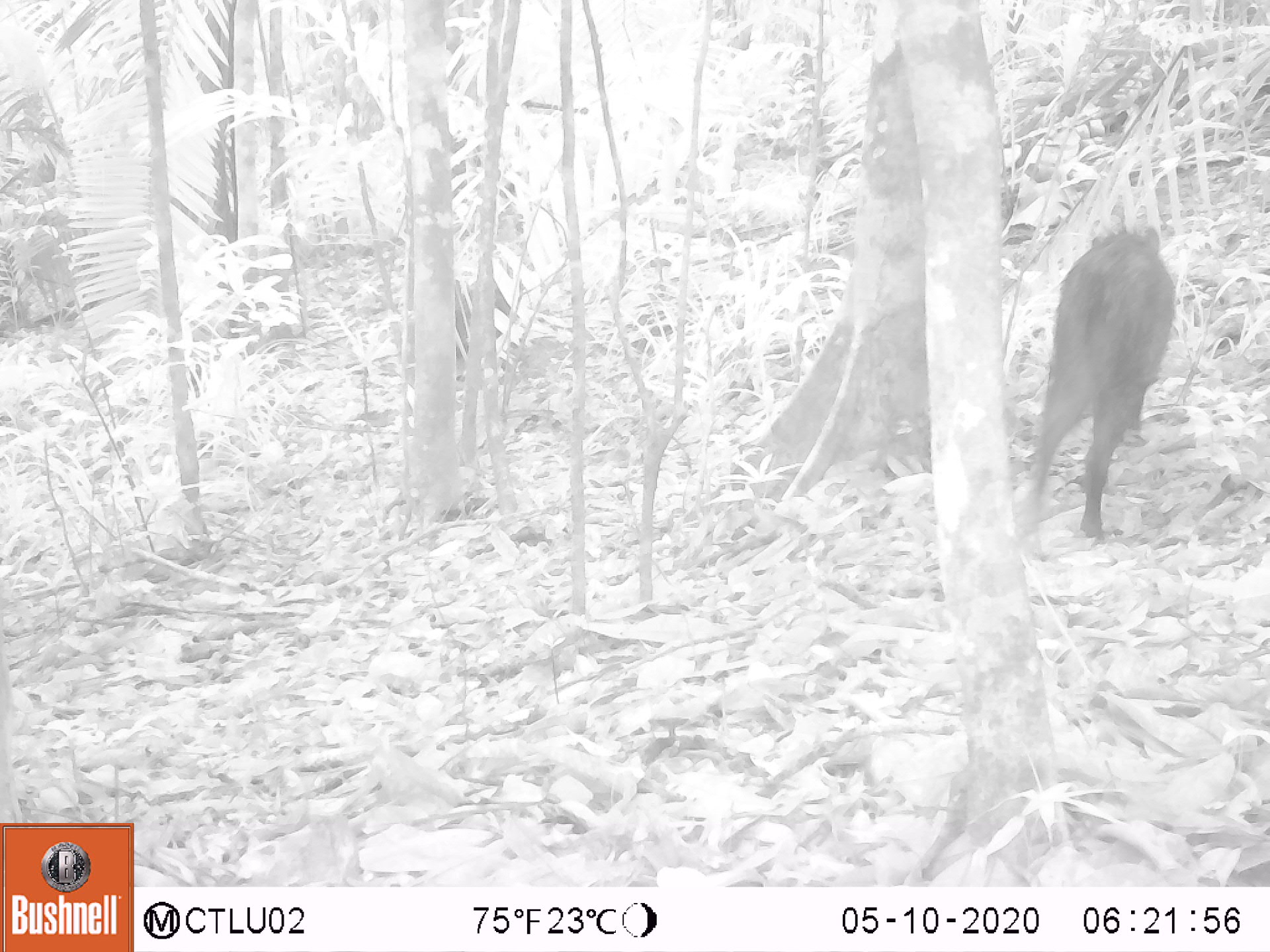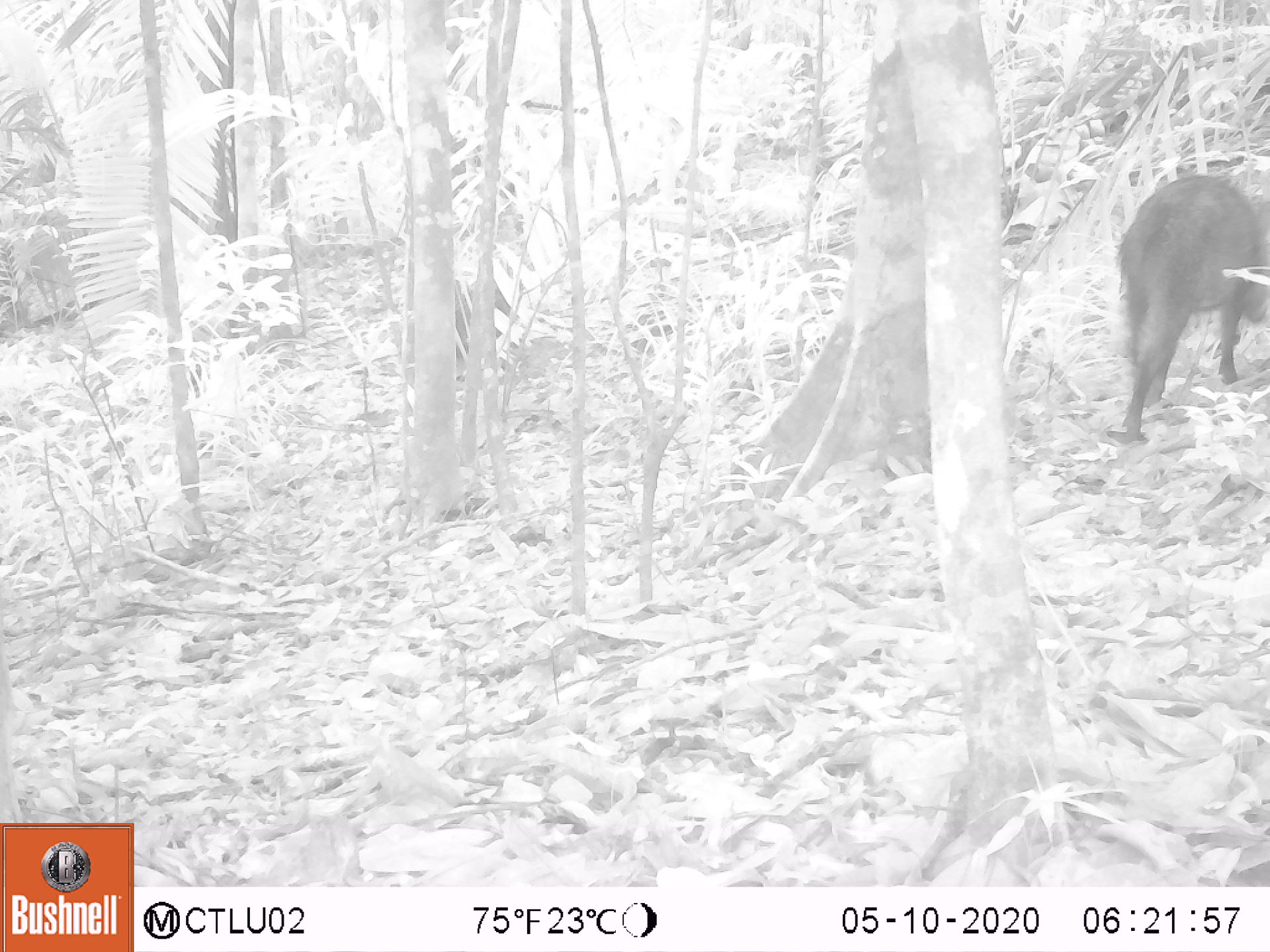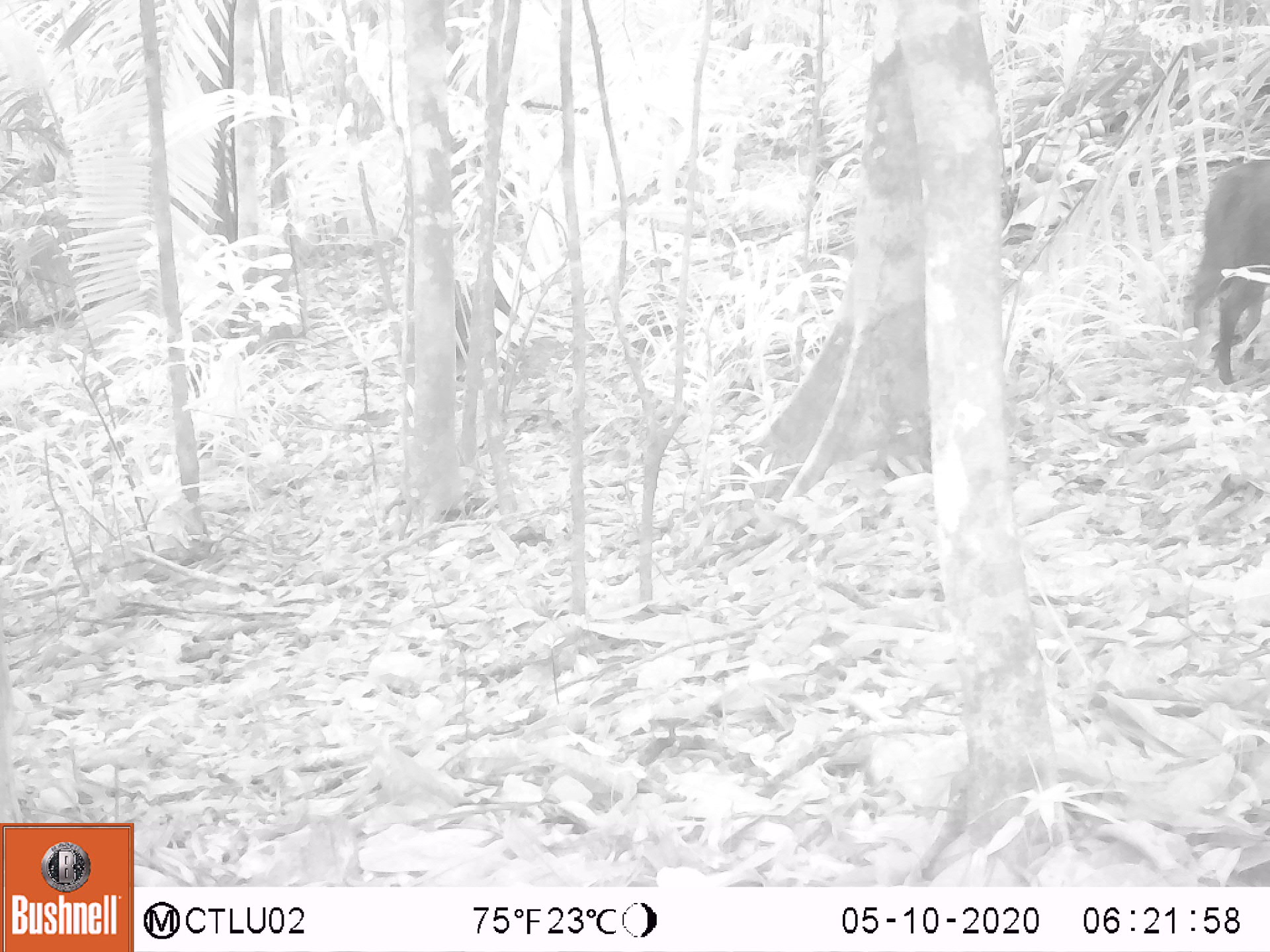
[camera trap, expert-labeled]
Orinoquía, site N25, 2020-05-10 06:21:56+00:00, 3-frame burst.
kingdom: Animalia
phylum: Chordata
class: Mammalia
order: Artiodactyla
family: Tayassuidae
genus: Pecari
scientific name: Pecari tajacu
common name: collared peccary